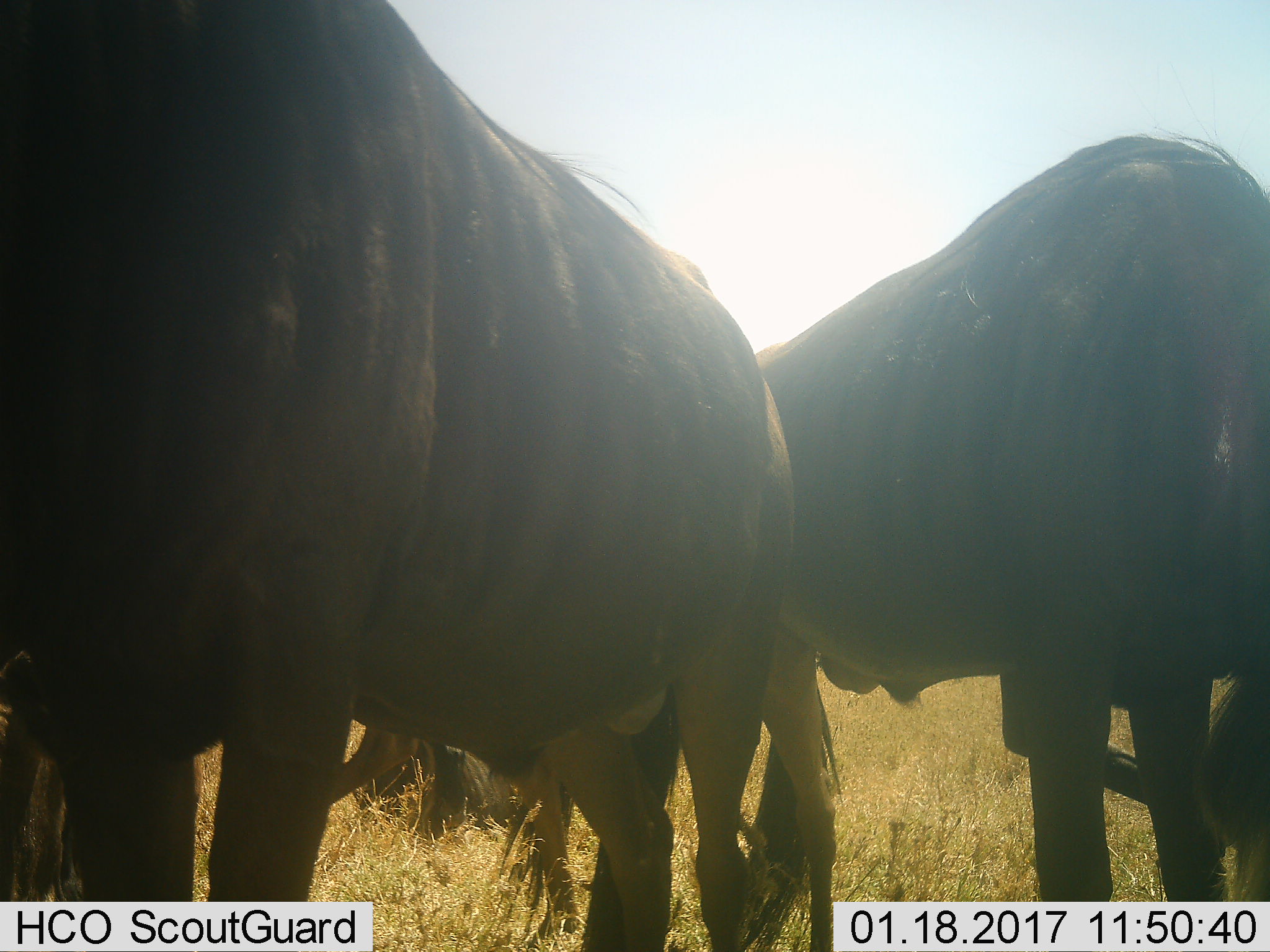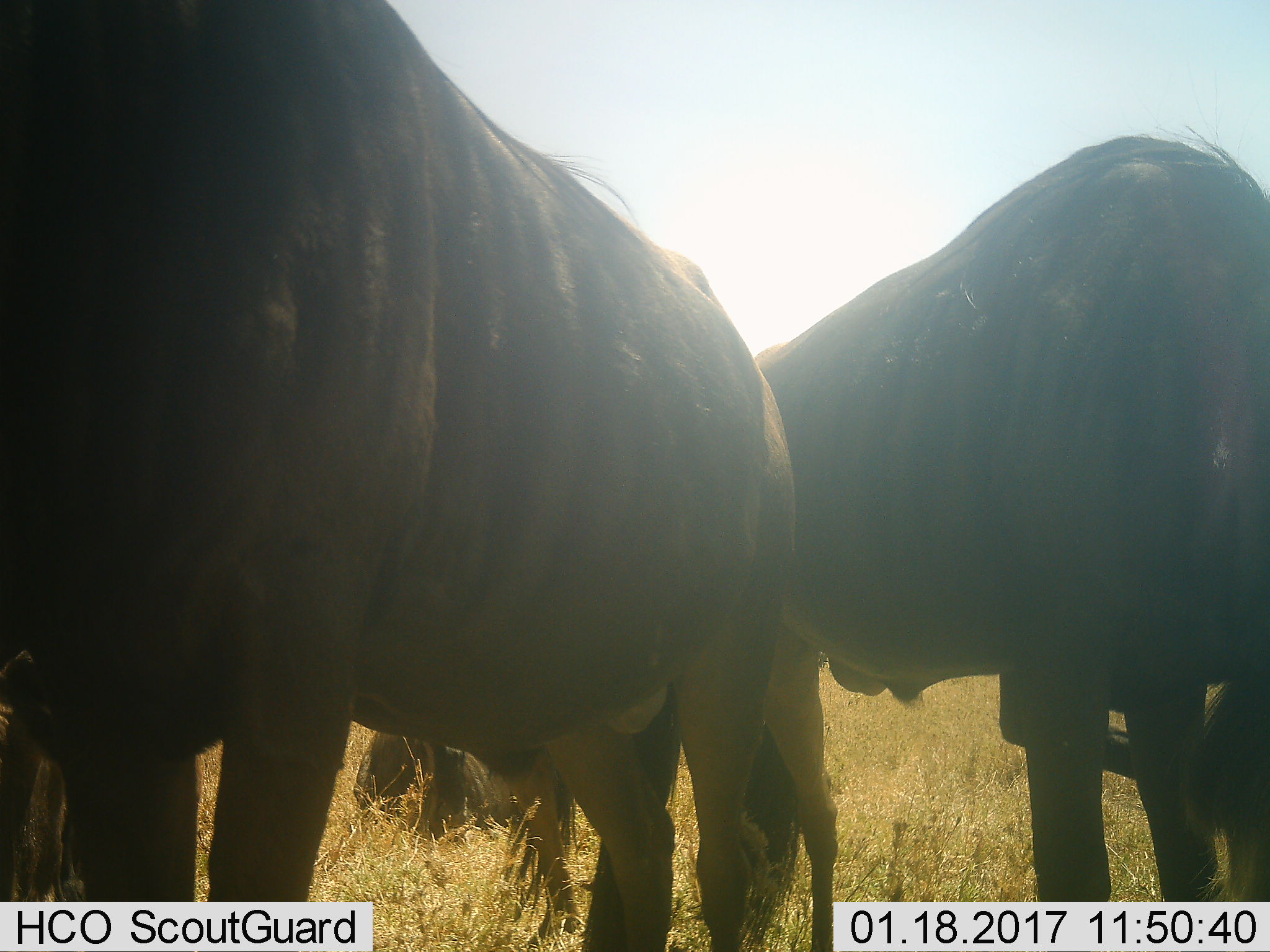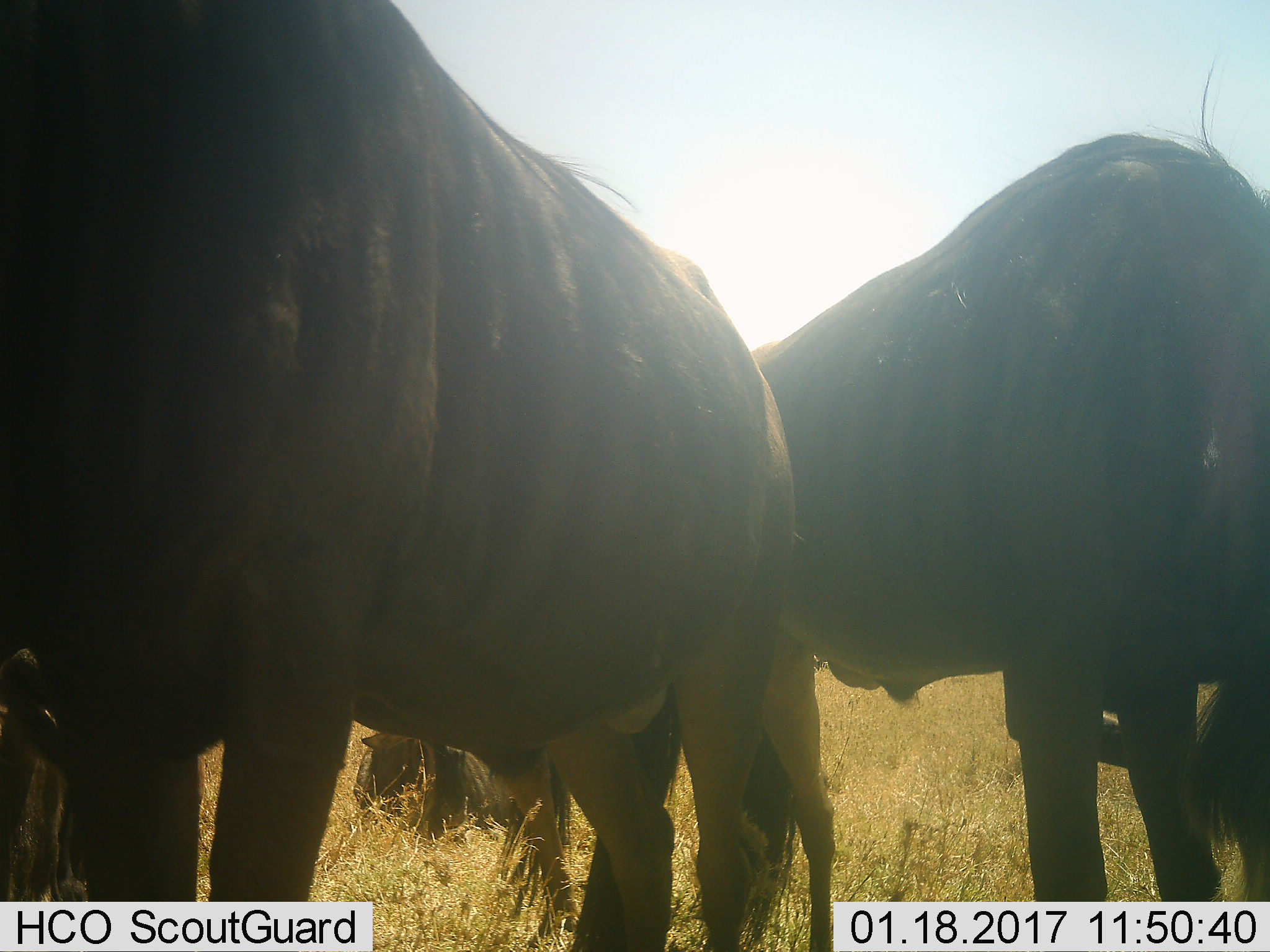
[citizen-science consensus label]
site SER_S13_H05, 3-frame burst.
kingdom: Animalia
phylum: Chordata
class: Mammalia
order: Artiodactyla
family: Bovidae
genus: Connochaetes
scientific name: Connochaetes taurinus taurinus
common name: blue wildebeest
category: wildebeestblue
Wildebeestblue (blue wildebeest) (Connochaetes taurinus taurinus), count 3. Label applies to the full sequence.